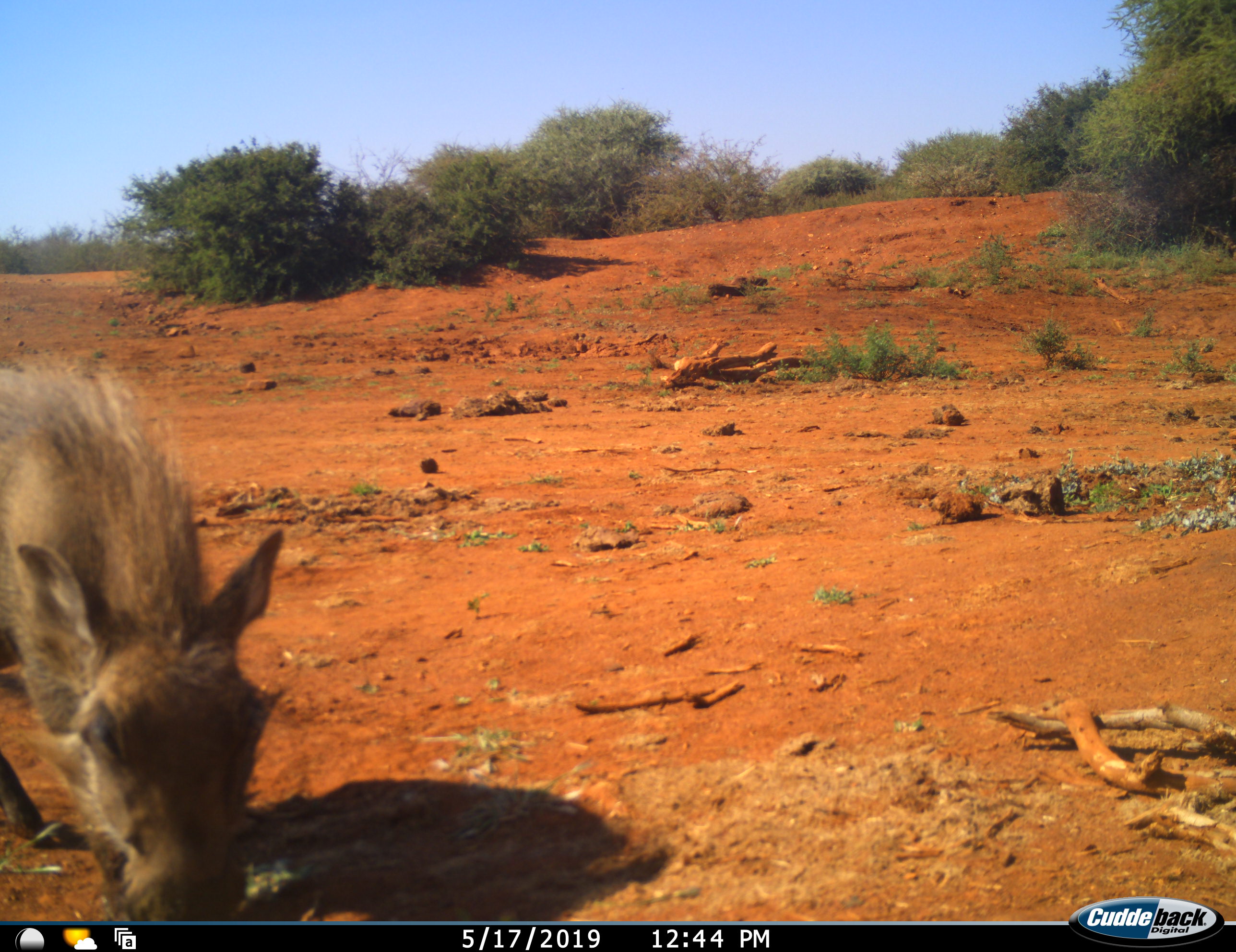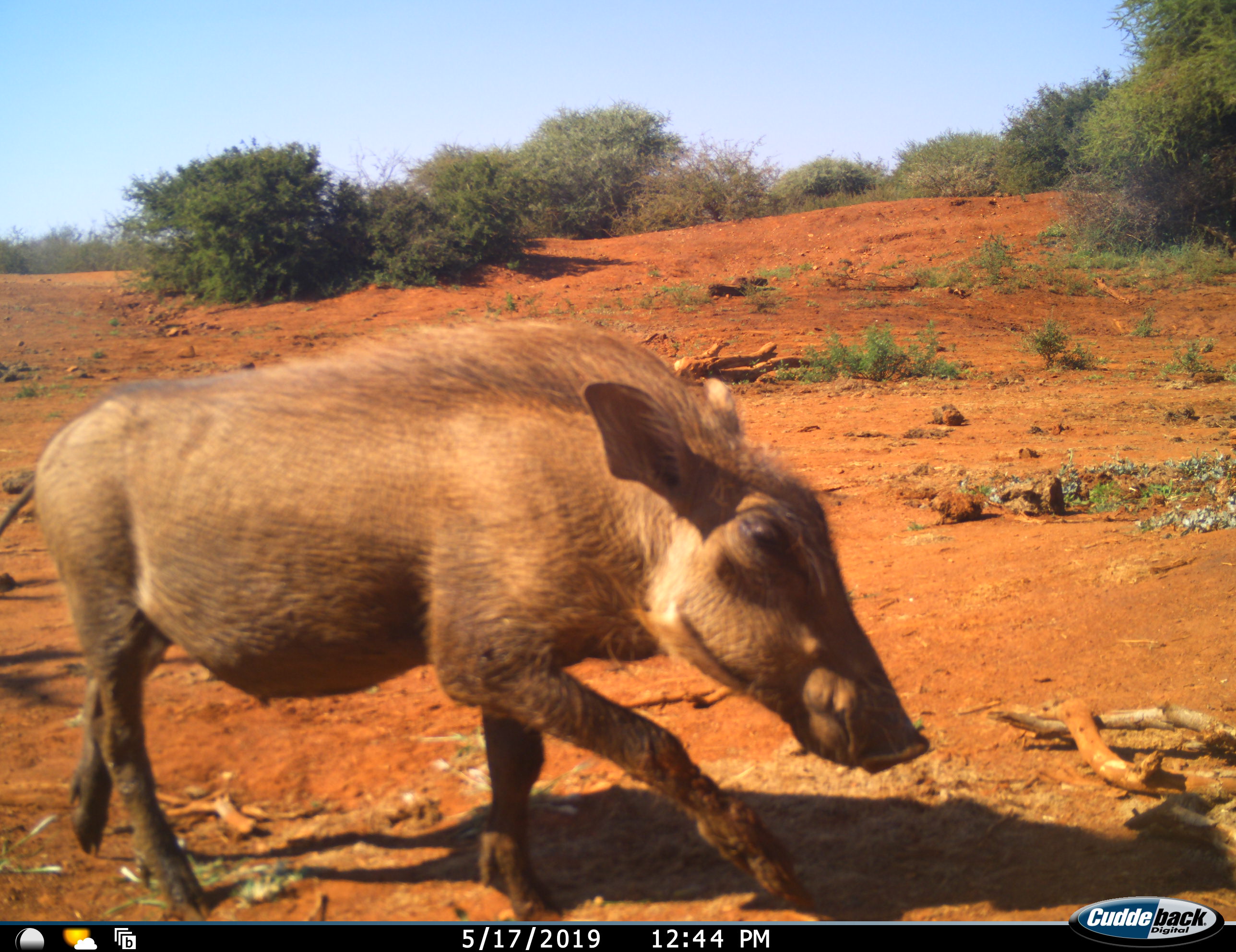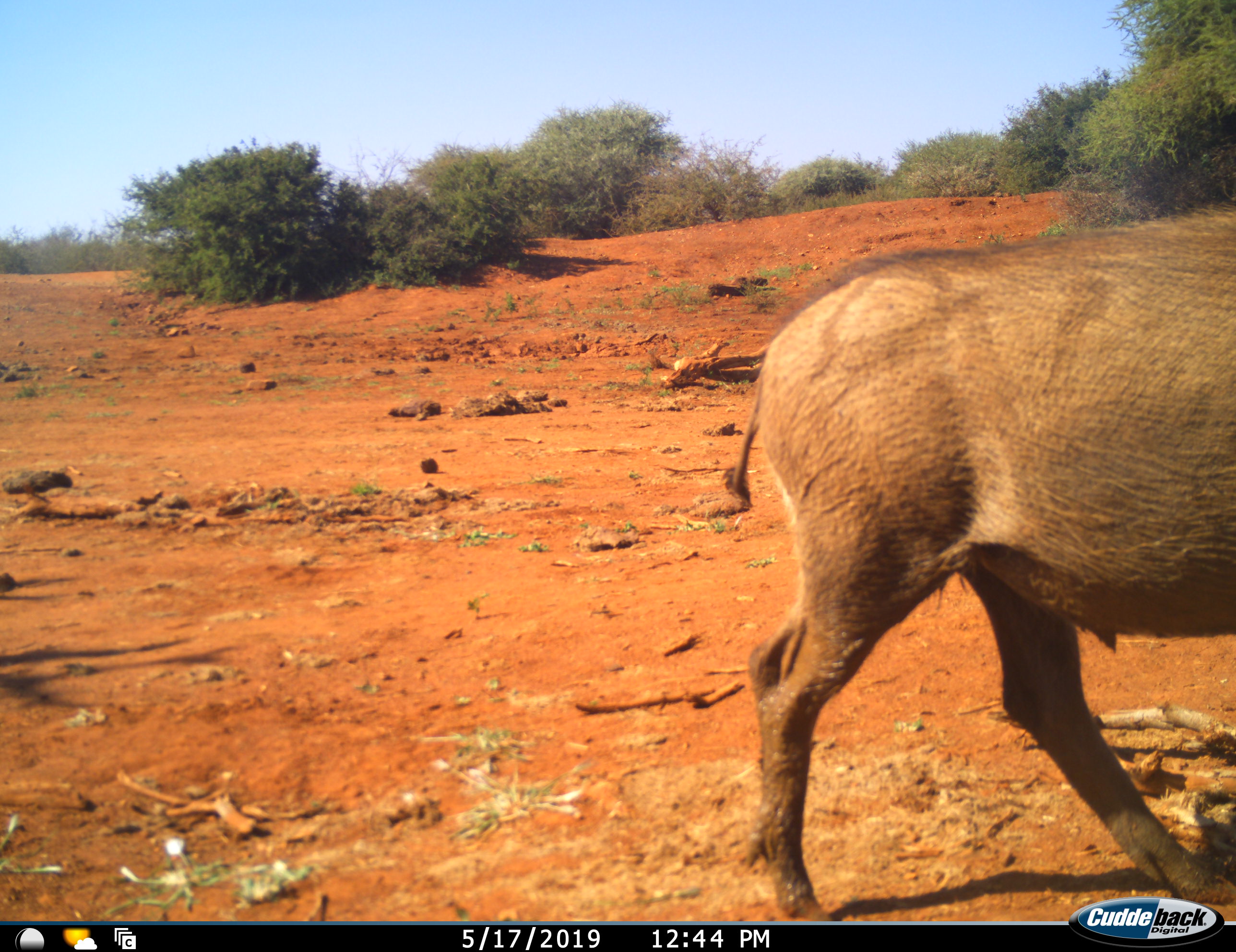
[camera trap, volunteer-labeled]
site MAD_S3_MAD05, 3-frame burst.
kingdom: Animalia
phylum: Chordata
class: Mammalia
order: Artiodactyla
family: Suidae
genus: Phacochoerus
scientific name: Phacochoerus africanus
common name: warthog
Warthog (Phacochoerus africanus), count 1. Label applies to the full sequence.